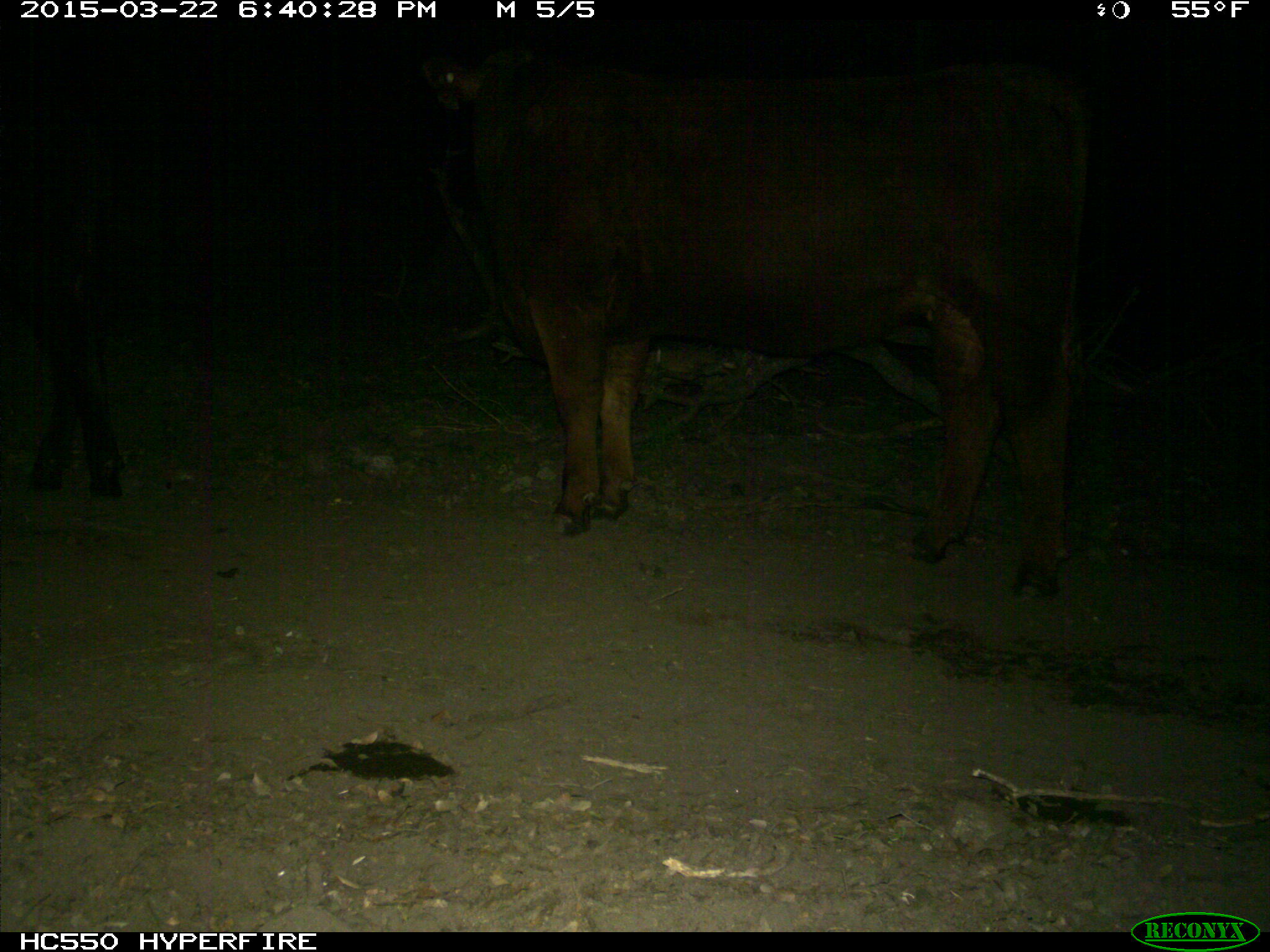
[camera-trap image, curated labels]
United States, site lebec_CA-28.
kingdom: Animalia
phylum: Chordata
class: Mammalia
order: Artiodactyla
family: Bovidae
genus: Bos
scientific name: Bos taurus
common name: domestic cow